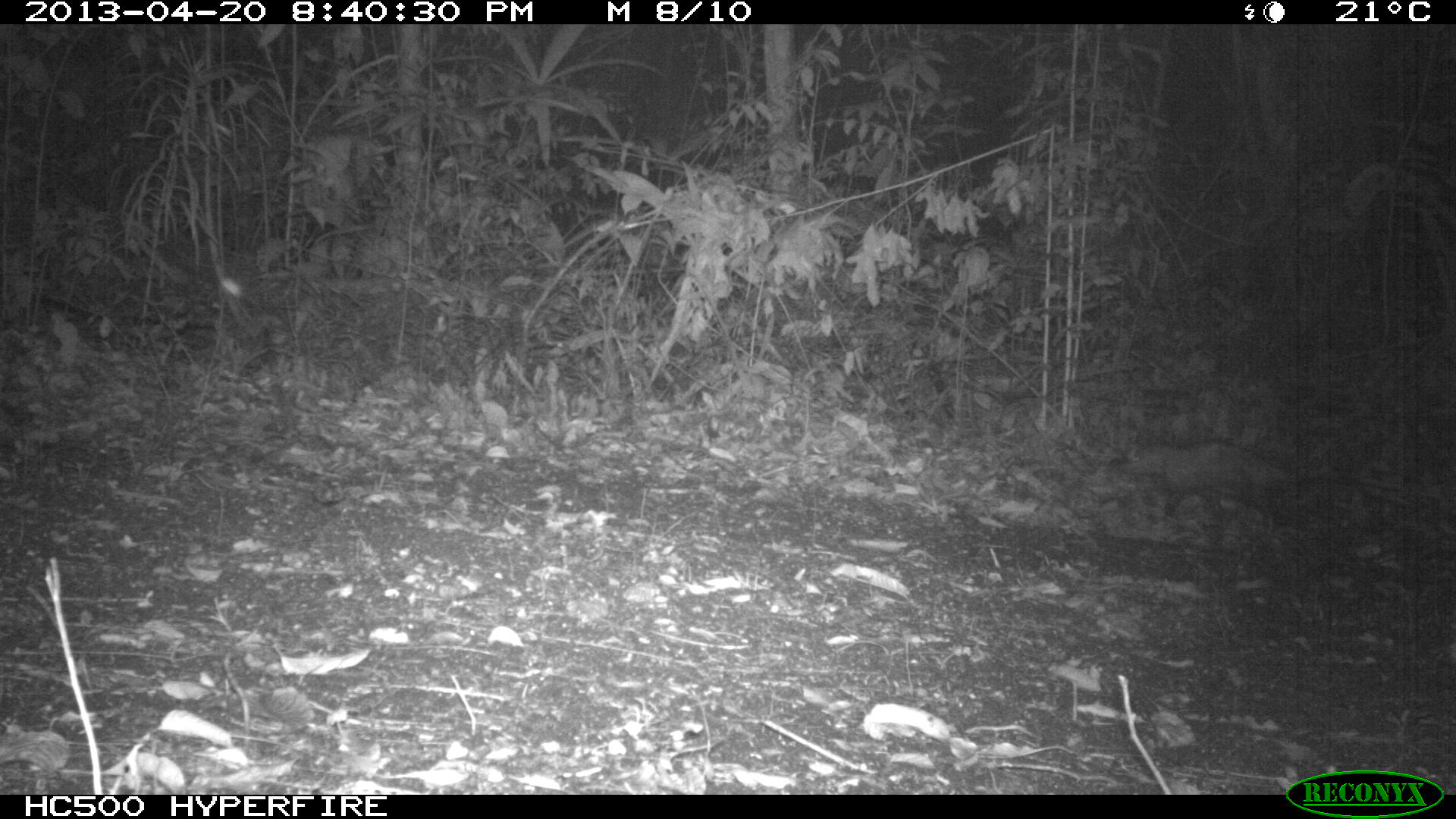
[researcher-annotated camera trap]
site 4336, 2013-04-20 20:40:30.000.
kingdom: Animalia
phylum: Chordata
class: Mammalia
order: Didelphimorphia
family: Didelphidae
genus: Didelphis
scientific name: Didelphis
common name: american opossums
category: didelphis sp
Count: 1.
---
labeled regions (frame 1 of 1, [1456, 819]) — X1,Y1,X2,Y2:
didelphis sp: 1088,438,1357,543